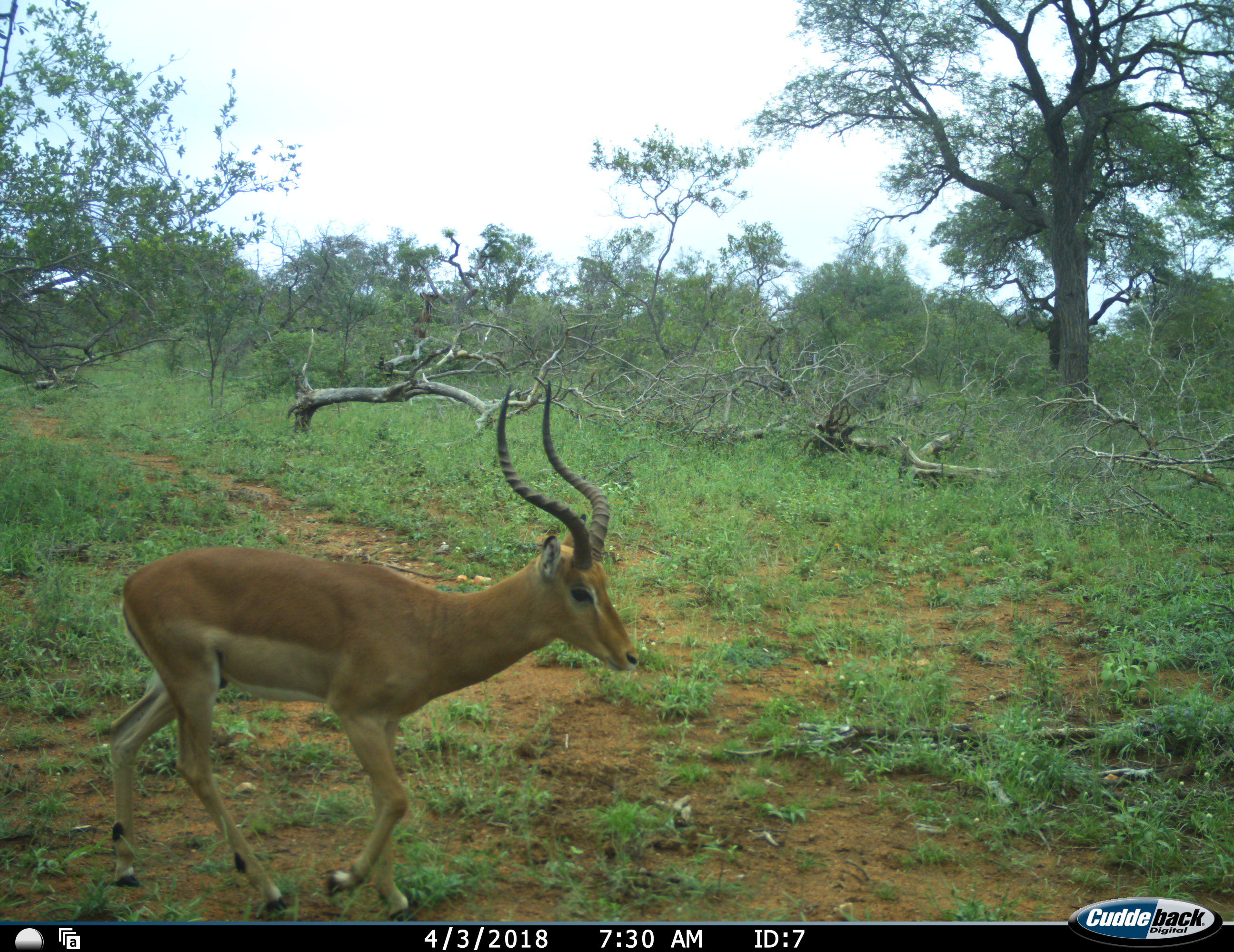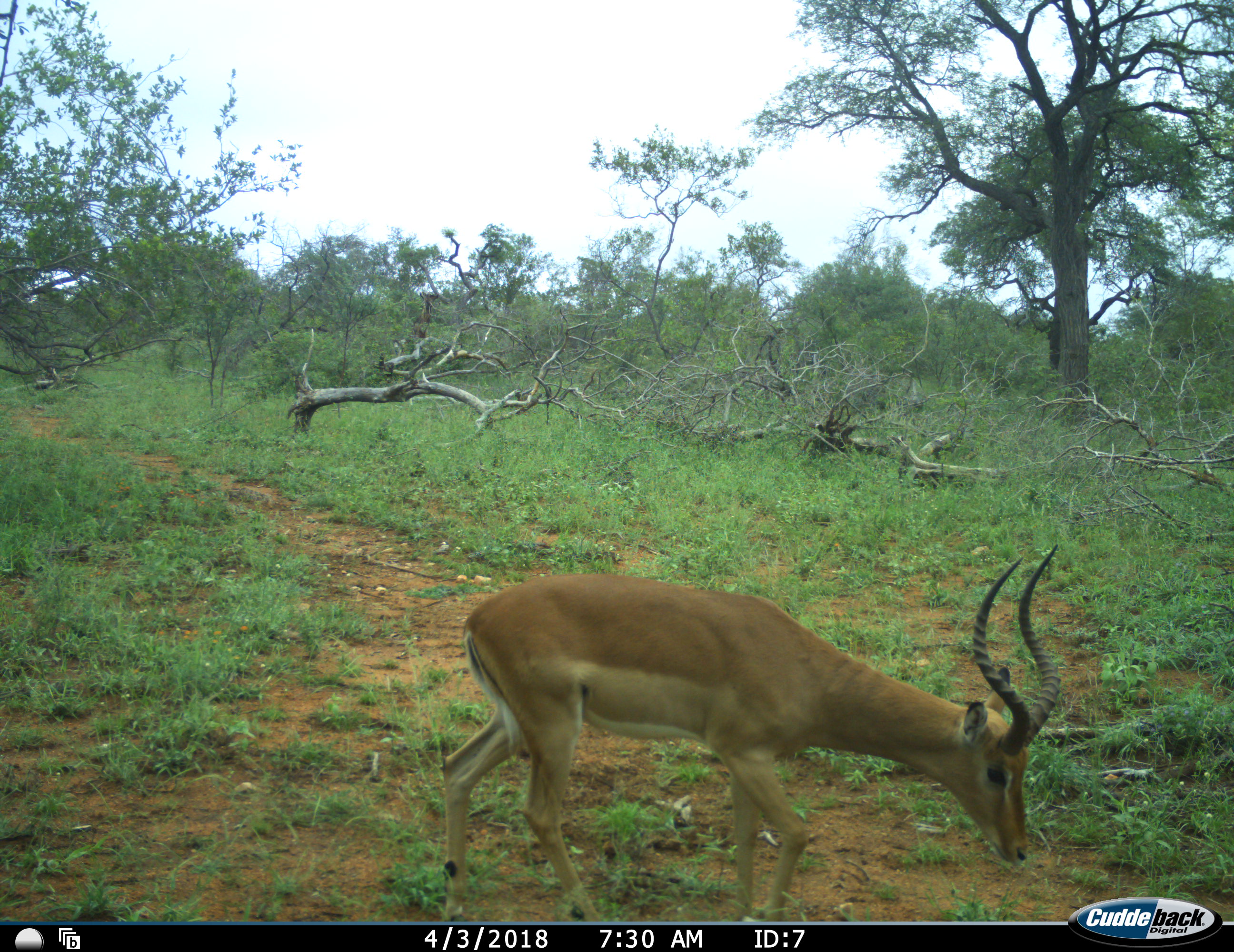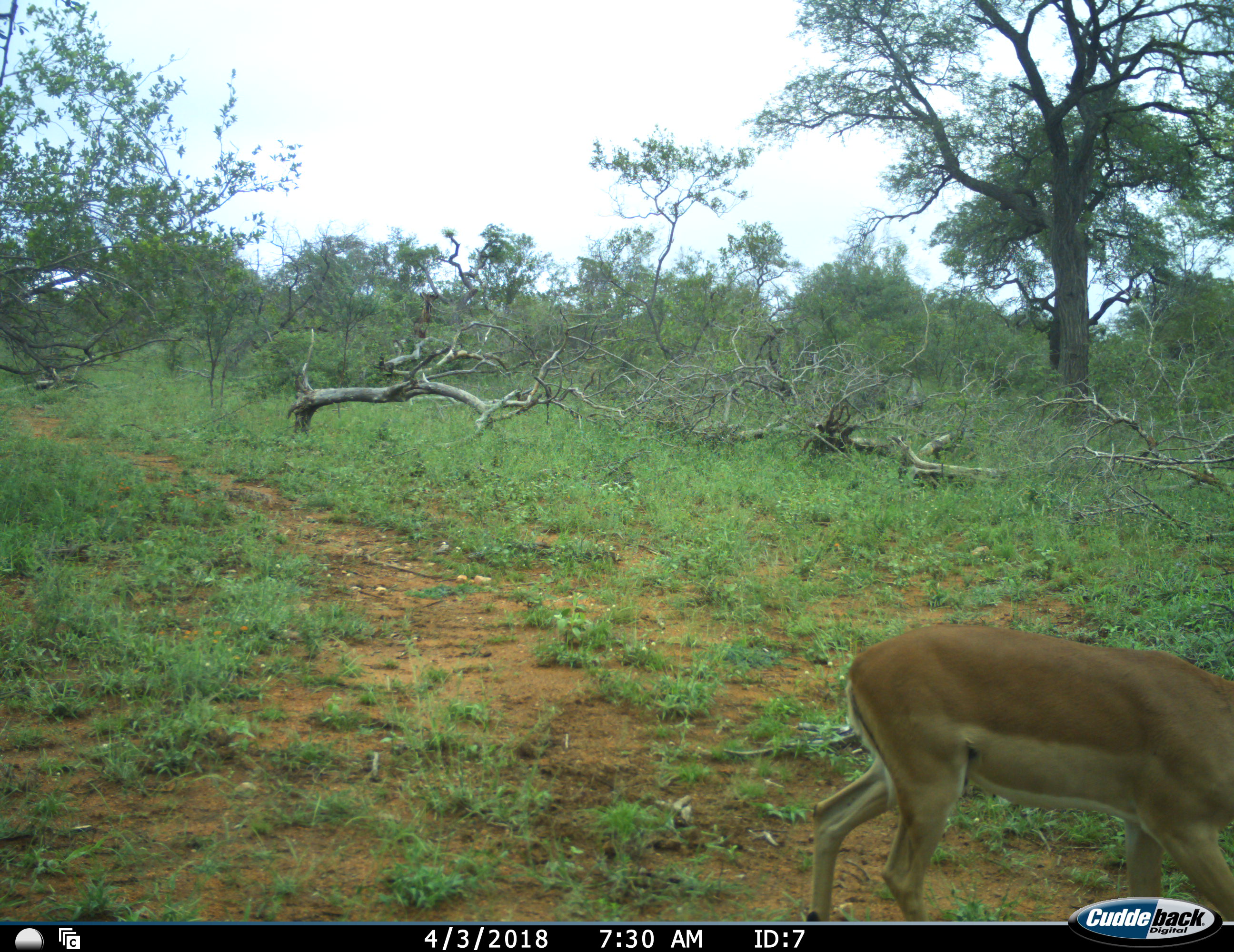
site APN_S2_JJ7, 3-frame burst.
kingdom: Animalia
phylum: Chordata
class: Mammalia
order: Artiodactyla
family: Bovidae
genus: Aepyceros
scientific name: Aepyceros melampus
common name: impala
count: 1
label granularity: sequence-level